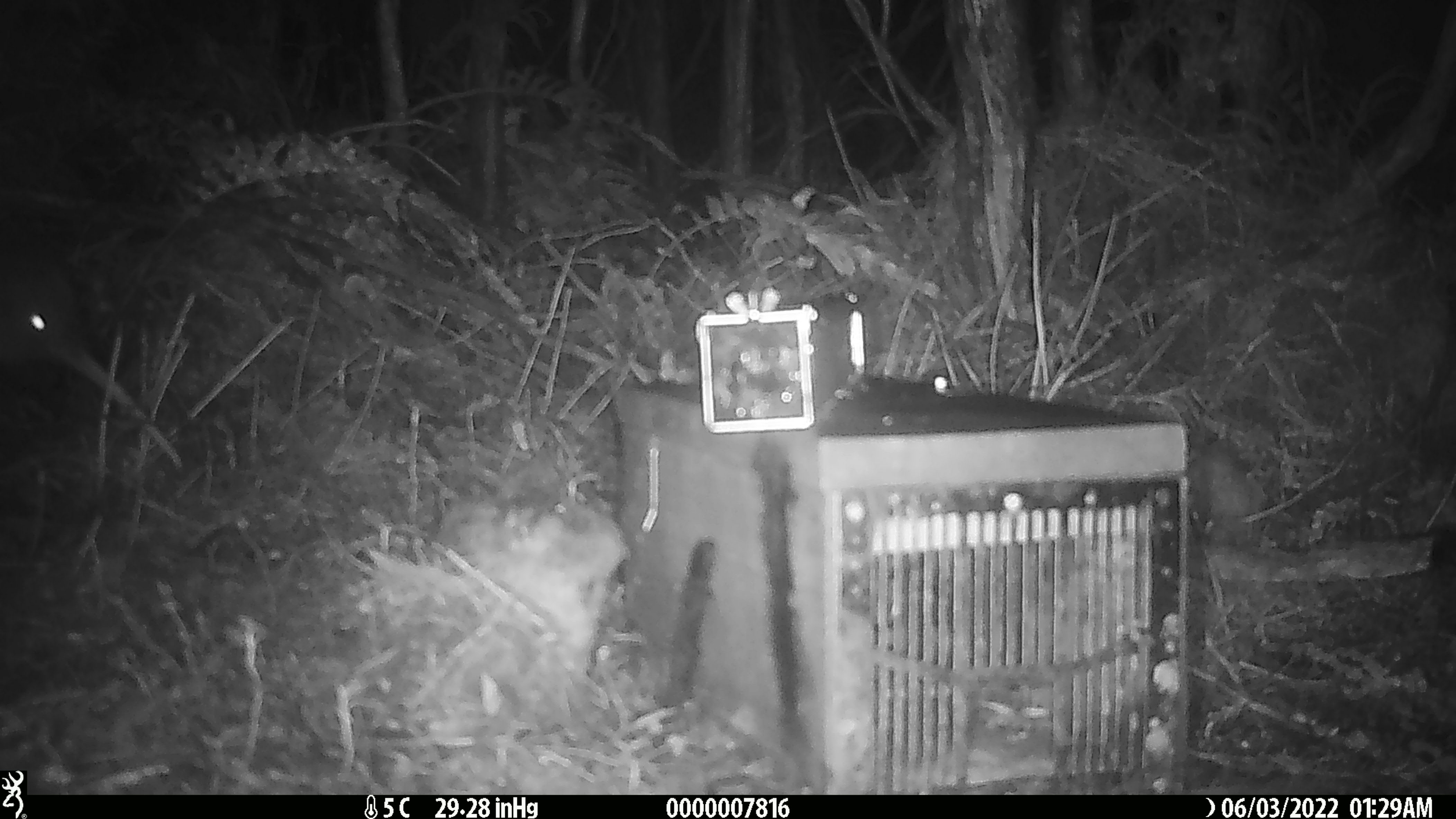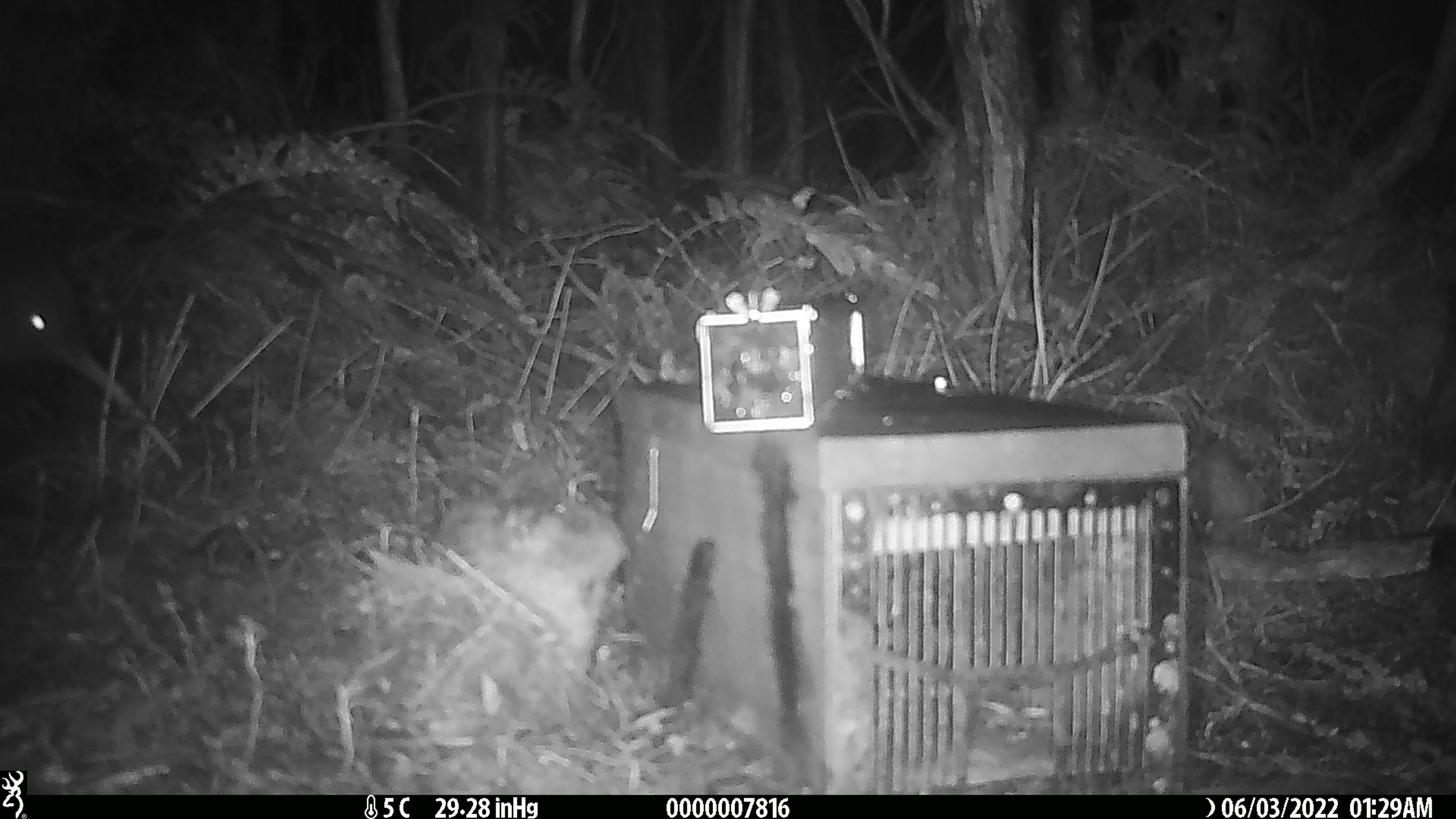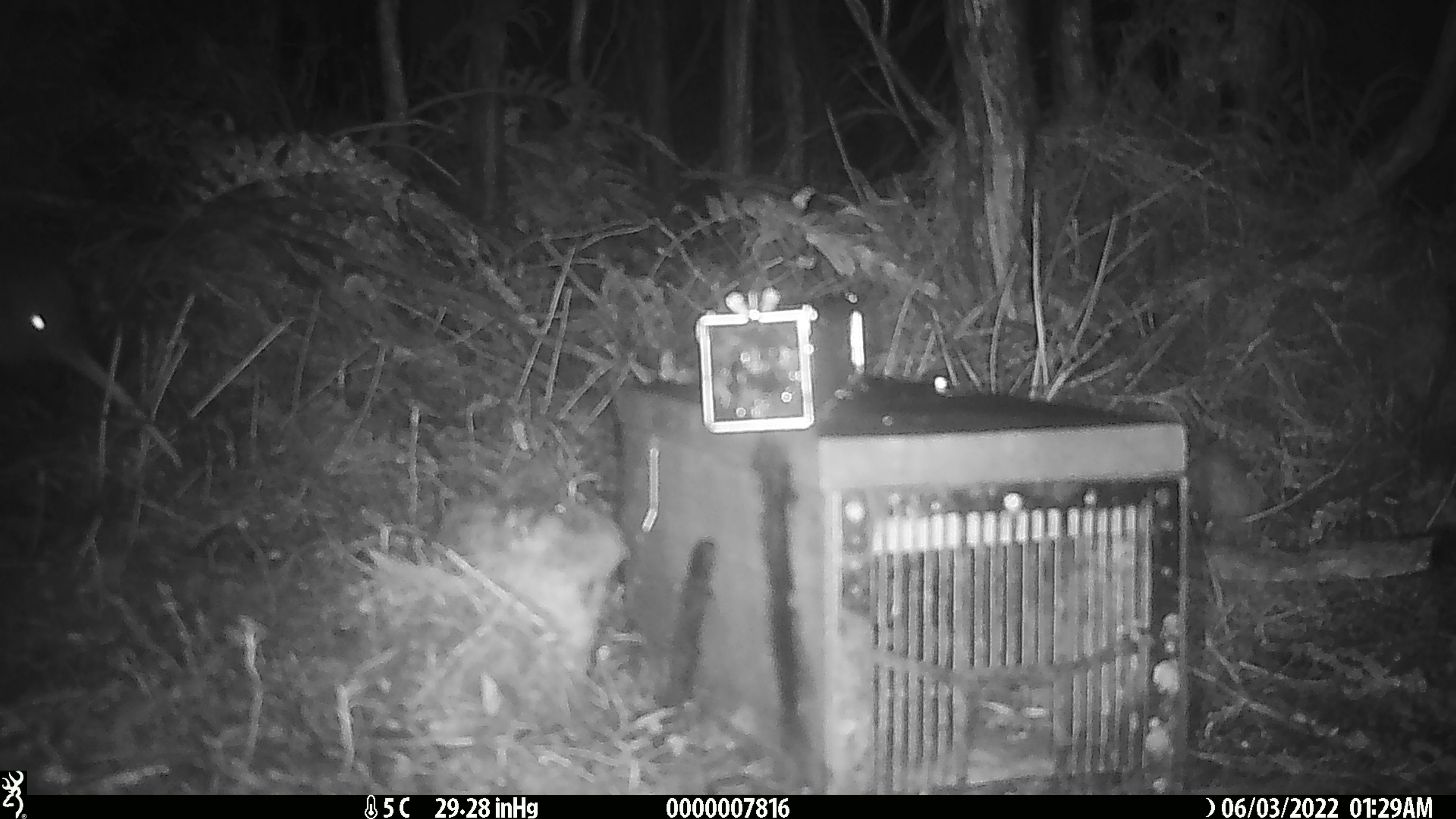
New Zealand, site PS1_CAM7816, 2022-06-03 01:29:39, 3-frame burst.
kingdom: Animalia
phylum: Chordata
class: Aves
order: Apterygiformes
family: Apterygidae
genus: Apteryx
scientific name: Apteryx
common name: kiwi